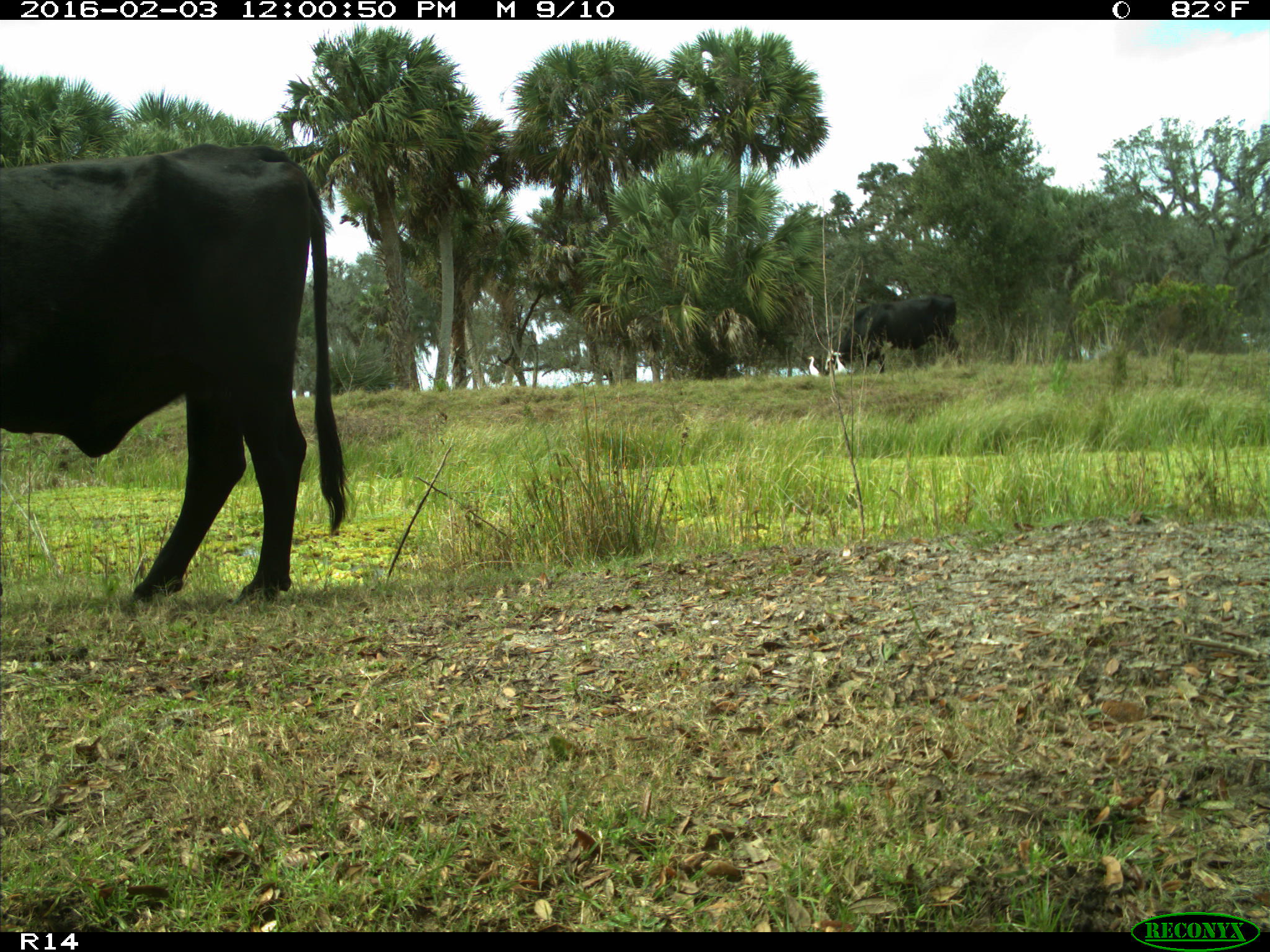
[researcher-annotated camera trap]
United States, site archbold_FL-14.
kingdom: Animalia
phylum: Chordata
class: Mammalia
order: Artiodactyla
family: Bovidae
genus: Bos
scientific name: Bos taurus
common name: domestic cow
Bos taurus (domestic cow).